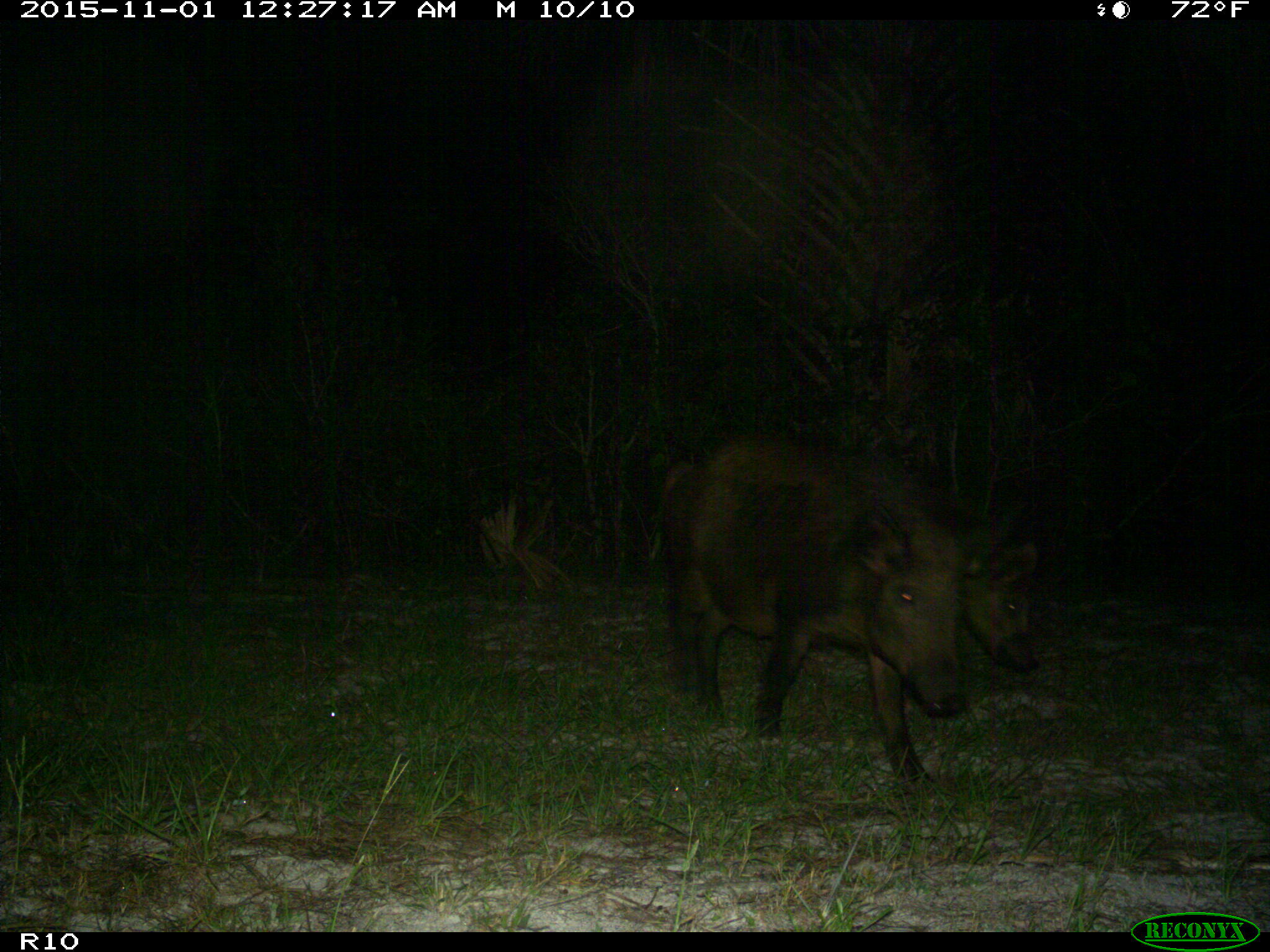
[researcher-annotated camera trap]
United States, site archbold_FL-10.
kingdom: Animalia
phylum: Chordata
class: Mammalia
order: Artiodactyla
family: Suidae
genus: Sus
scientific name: Sus scrofa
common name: wild boar